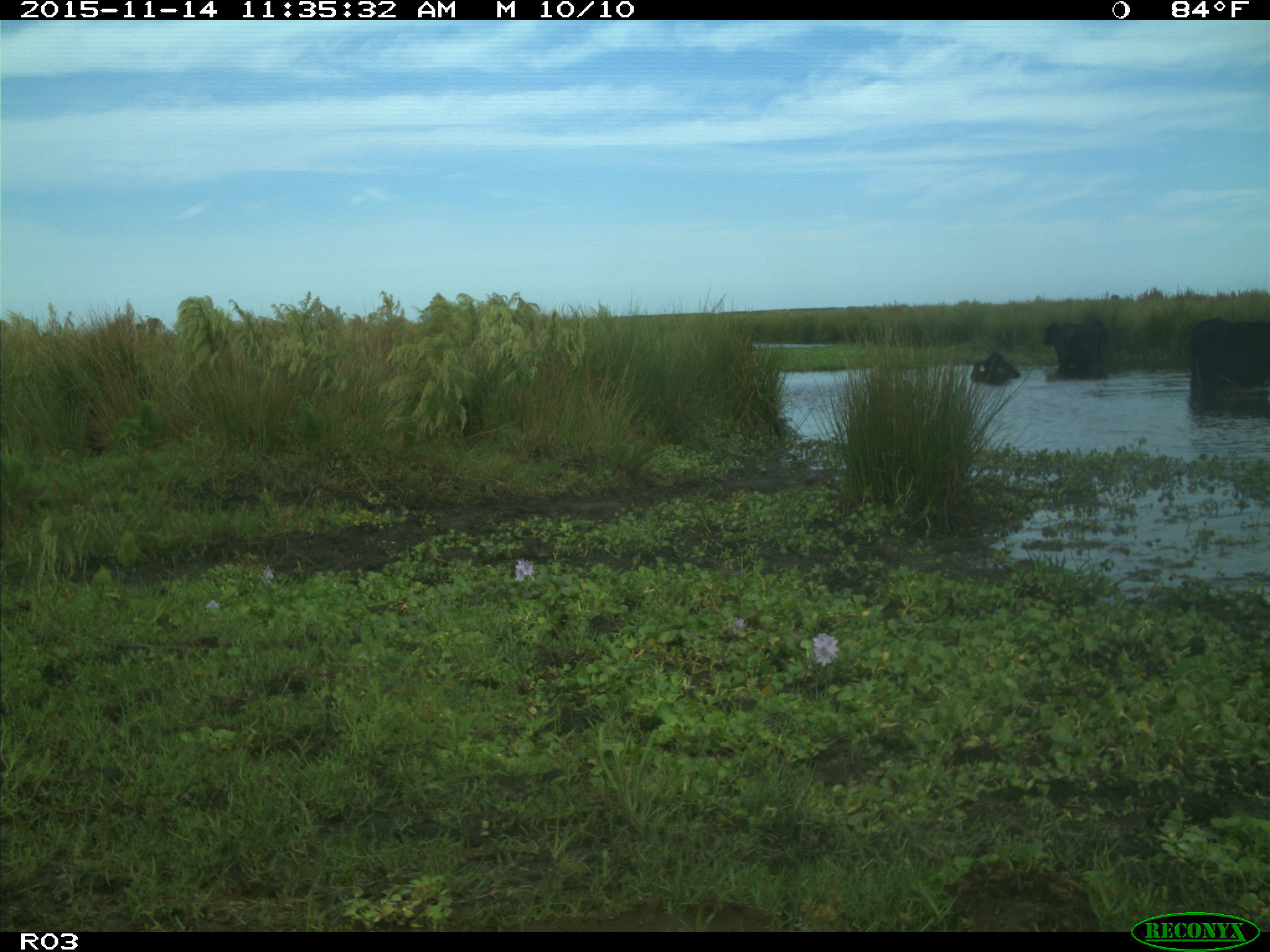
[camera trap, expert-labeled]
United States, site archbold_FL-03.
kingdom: Animalia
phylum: Chordata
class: Mammalia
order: Artiodactyla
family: Bovidae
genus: Bos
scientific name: Bos taurus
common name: domestic cow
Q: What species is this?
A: Bos taurus (domestic cow).